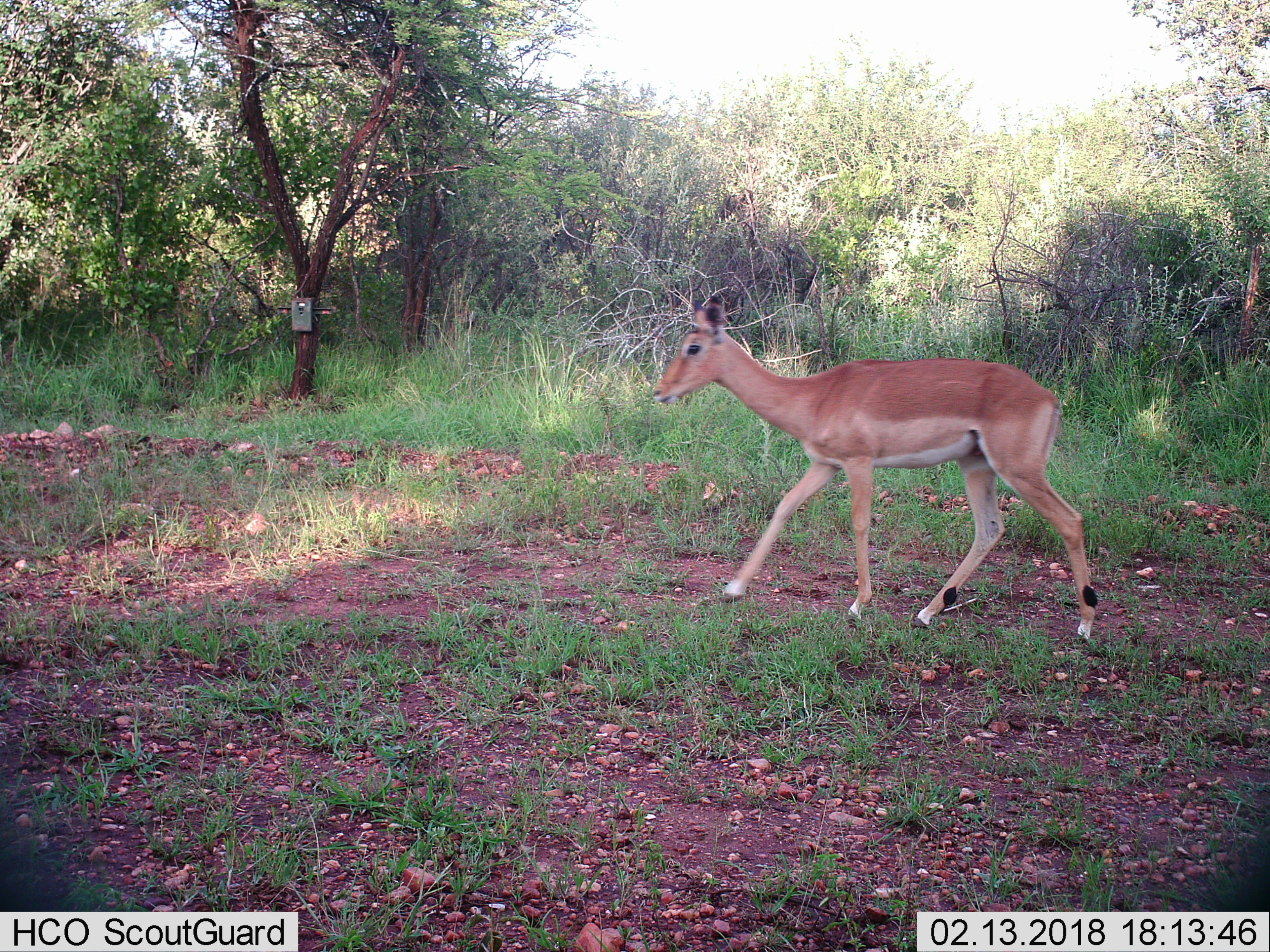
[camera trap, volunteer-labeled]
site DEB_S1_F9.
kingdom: Animalia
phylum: Chordata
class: Mammalia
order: Artiodactyla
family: Bovidae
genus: Aepyceros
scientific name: Aepyceros melampus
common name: impala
Impala (Aepyceros melampus), count 1. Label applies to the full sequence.